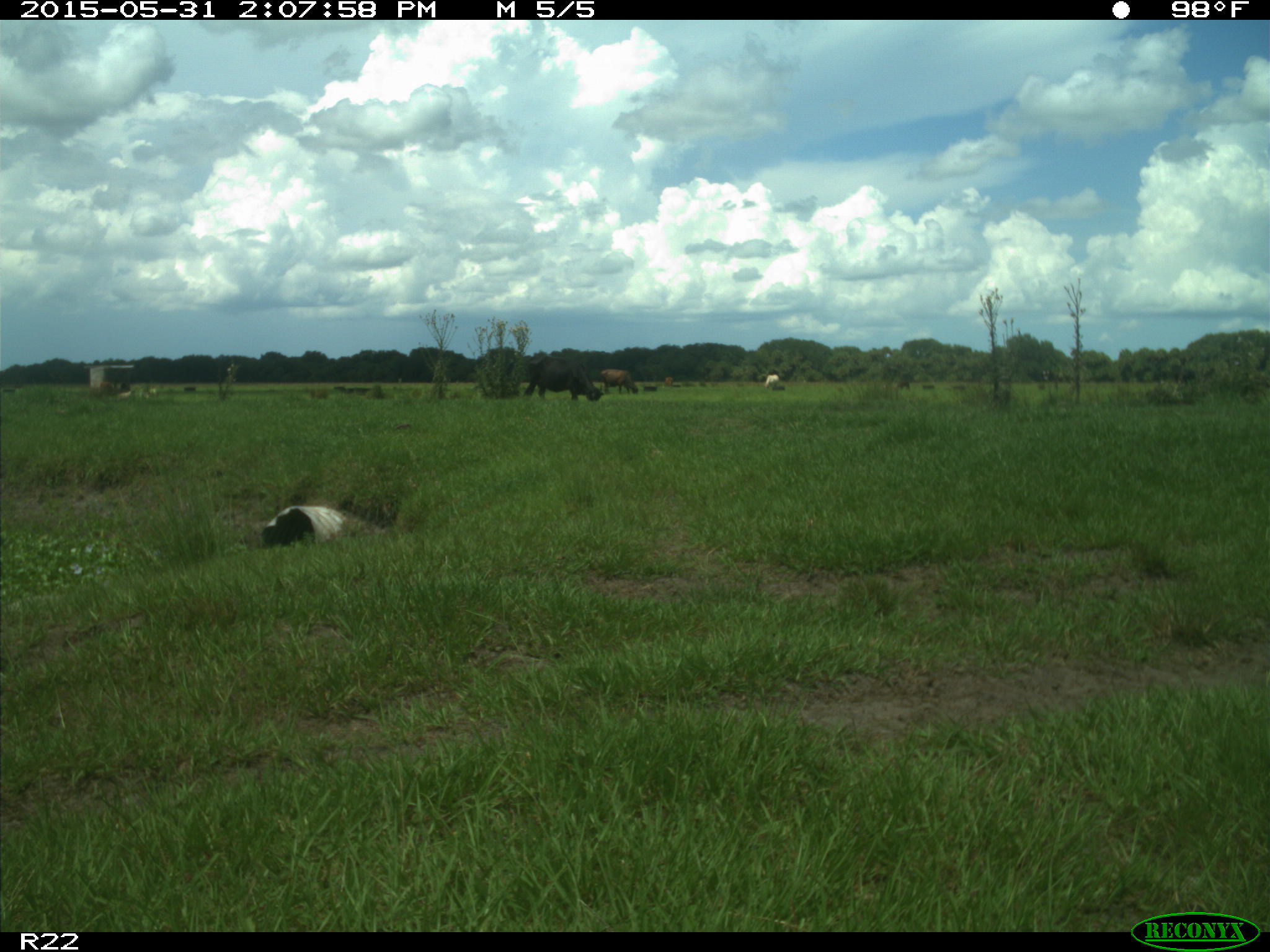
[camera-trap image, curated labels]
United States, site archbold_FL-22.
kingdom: Animalia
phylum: Chordata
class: Mammalia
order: Artiodactyla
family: Bovidae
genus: Bos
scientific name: Bos taurus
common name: domestic cow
Bos taurus (domestic cow).